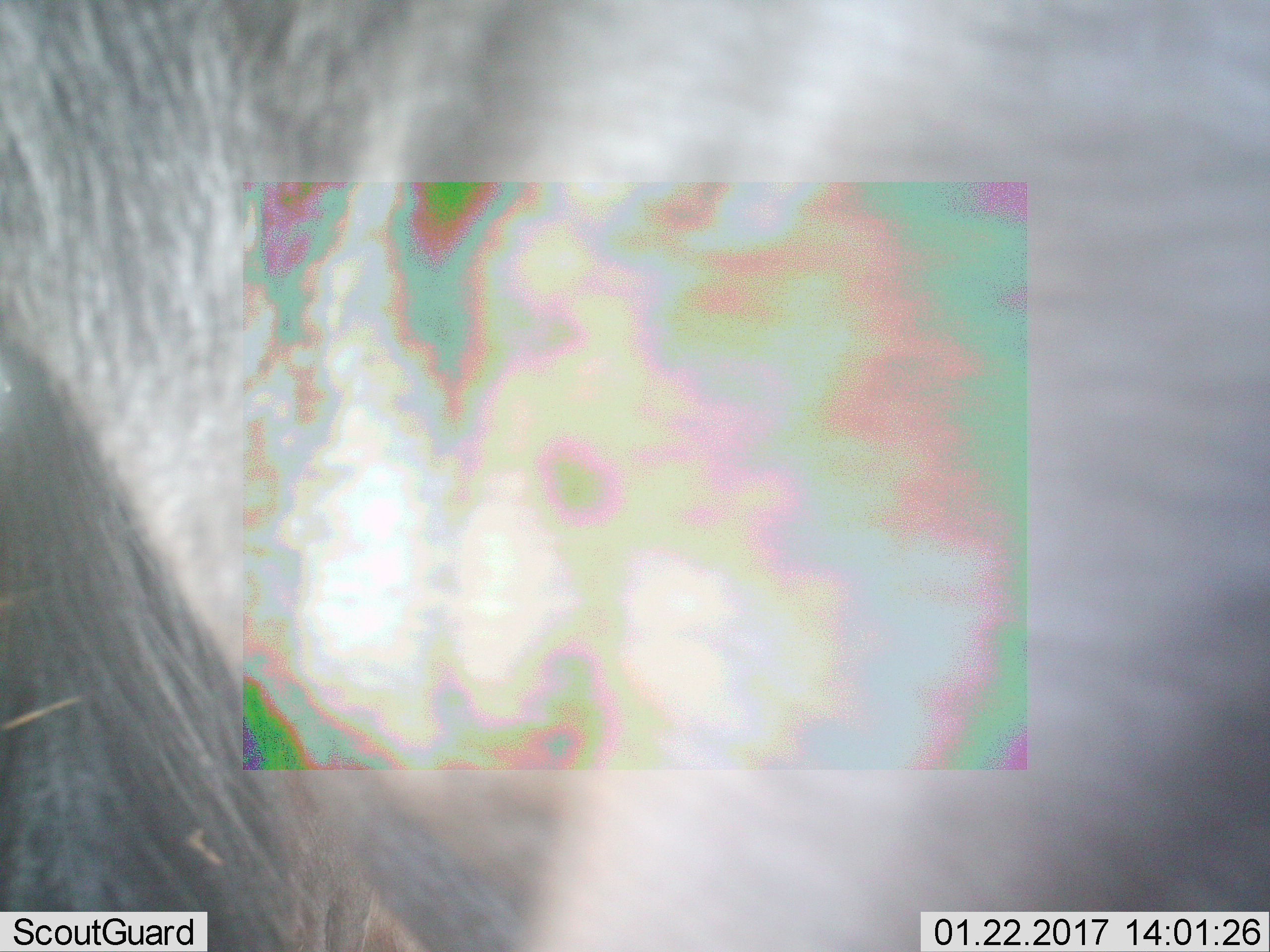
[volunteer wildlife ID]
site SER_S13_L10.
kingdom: Animalia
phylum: Chordata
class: Mammalia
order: Artiodactyla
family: Bovidae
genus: Connochaetes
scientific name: Connochaetes taurinus taurinus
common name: blue wildebeest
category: wildebeestblue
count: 1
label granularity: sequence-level